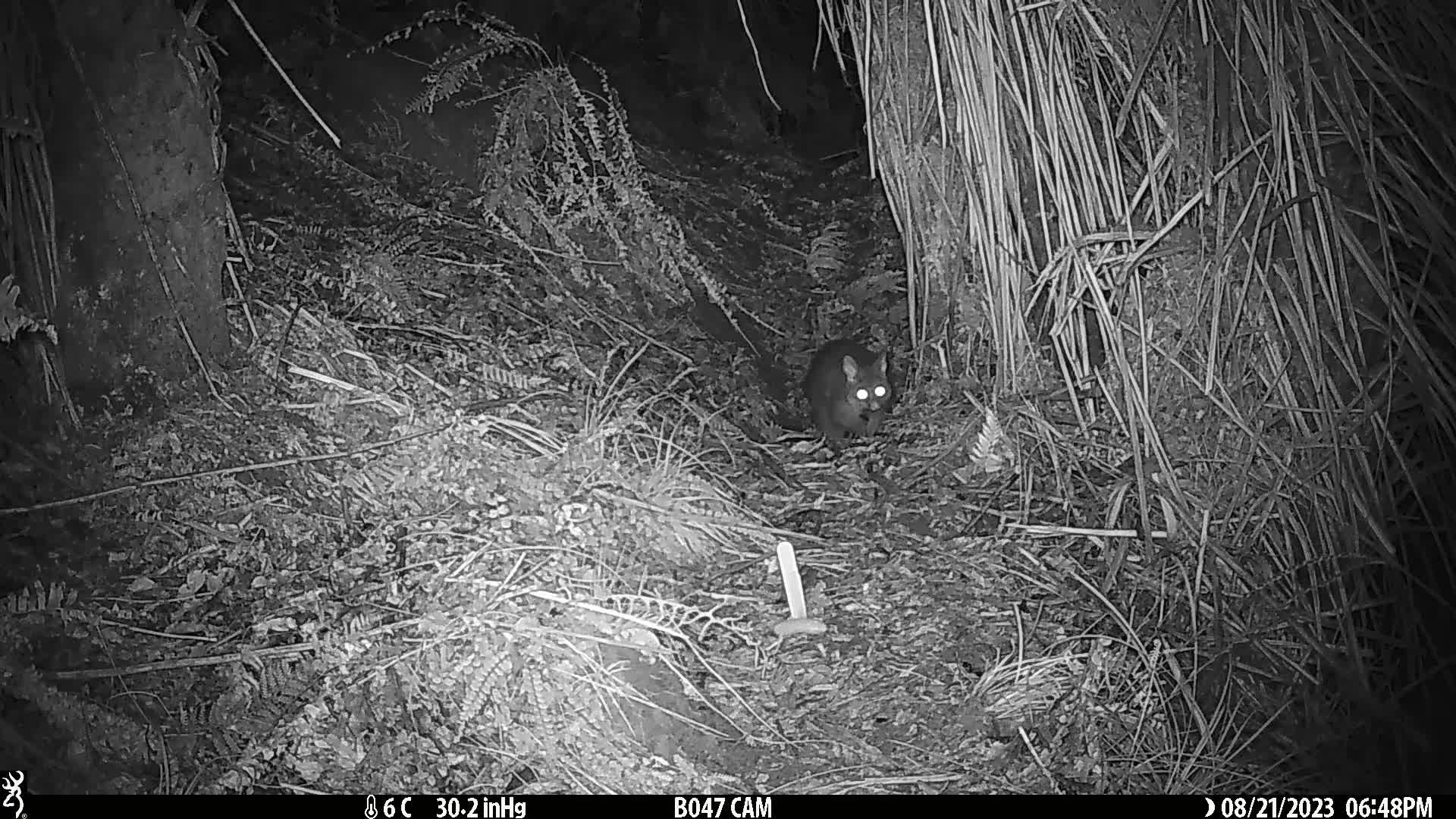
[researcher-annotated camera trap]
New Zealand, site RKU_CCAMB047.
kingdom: Animalia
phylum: Chordata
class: Mammalia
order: Diprotodontia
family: Phalangeridae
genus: Trichosurus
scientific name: Trichosurus vulpecula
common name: common brushtail possum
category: possum